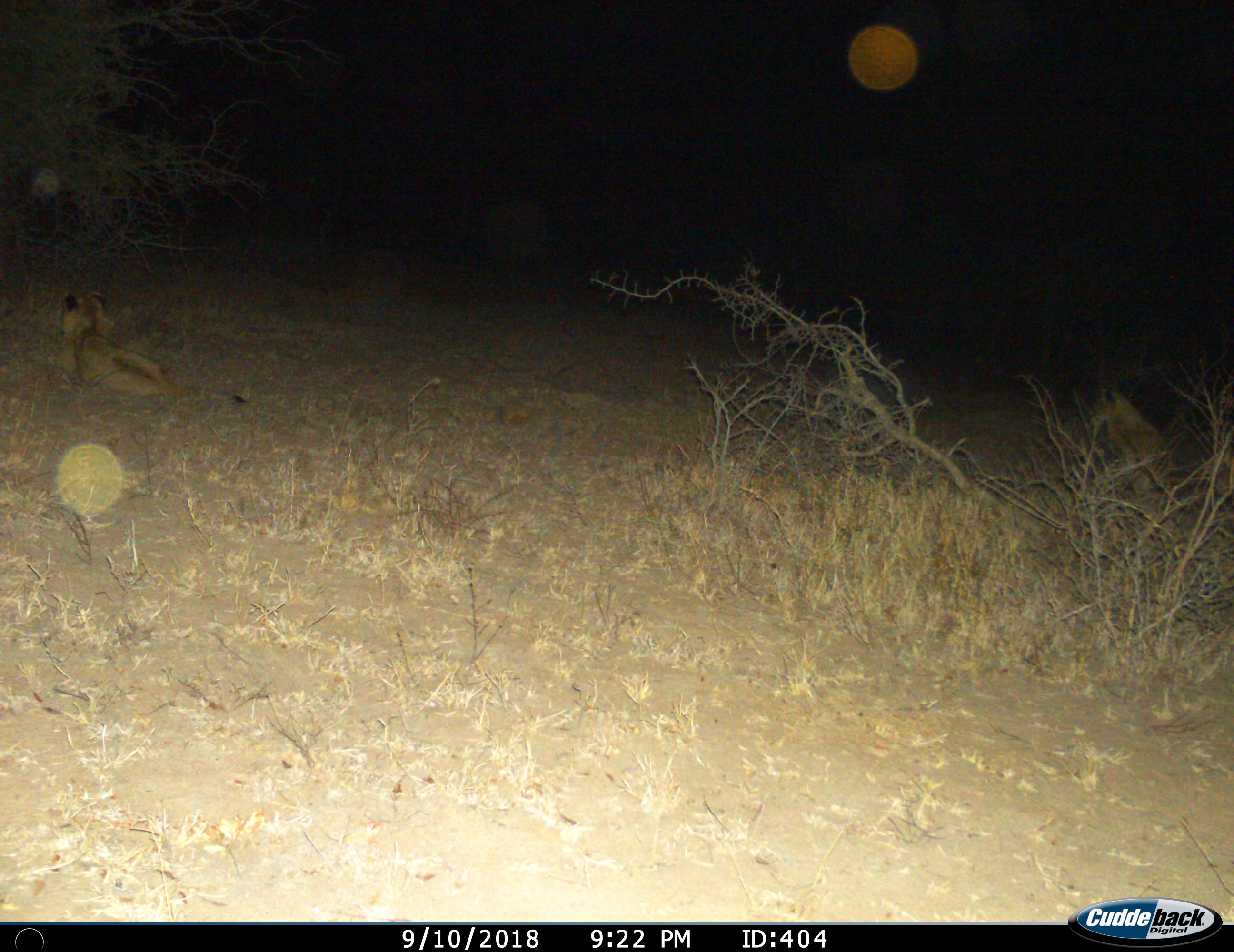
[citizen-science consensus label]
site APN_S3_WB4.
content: unidentified animal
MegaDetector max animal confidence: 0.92